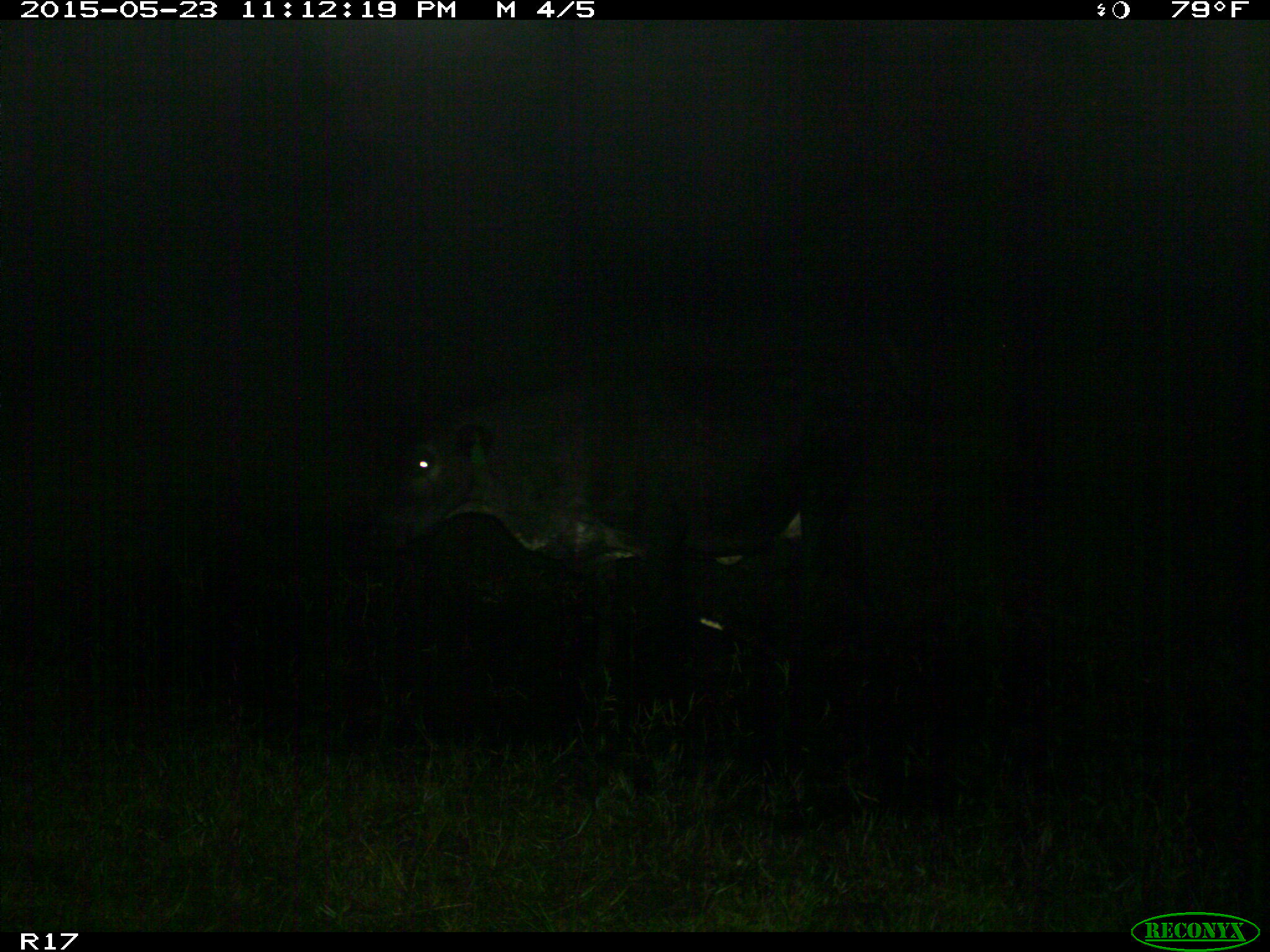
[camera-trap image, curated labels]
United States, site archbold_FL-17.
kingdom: Animalia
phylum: Chordata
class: Mammalia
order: Artiodactyla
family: Bovidae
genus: Bos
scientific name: Bos taurus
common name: domestic cow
Bos taurus (domestic cow).